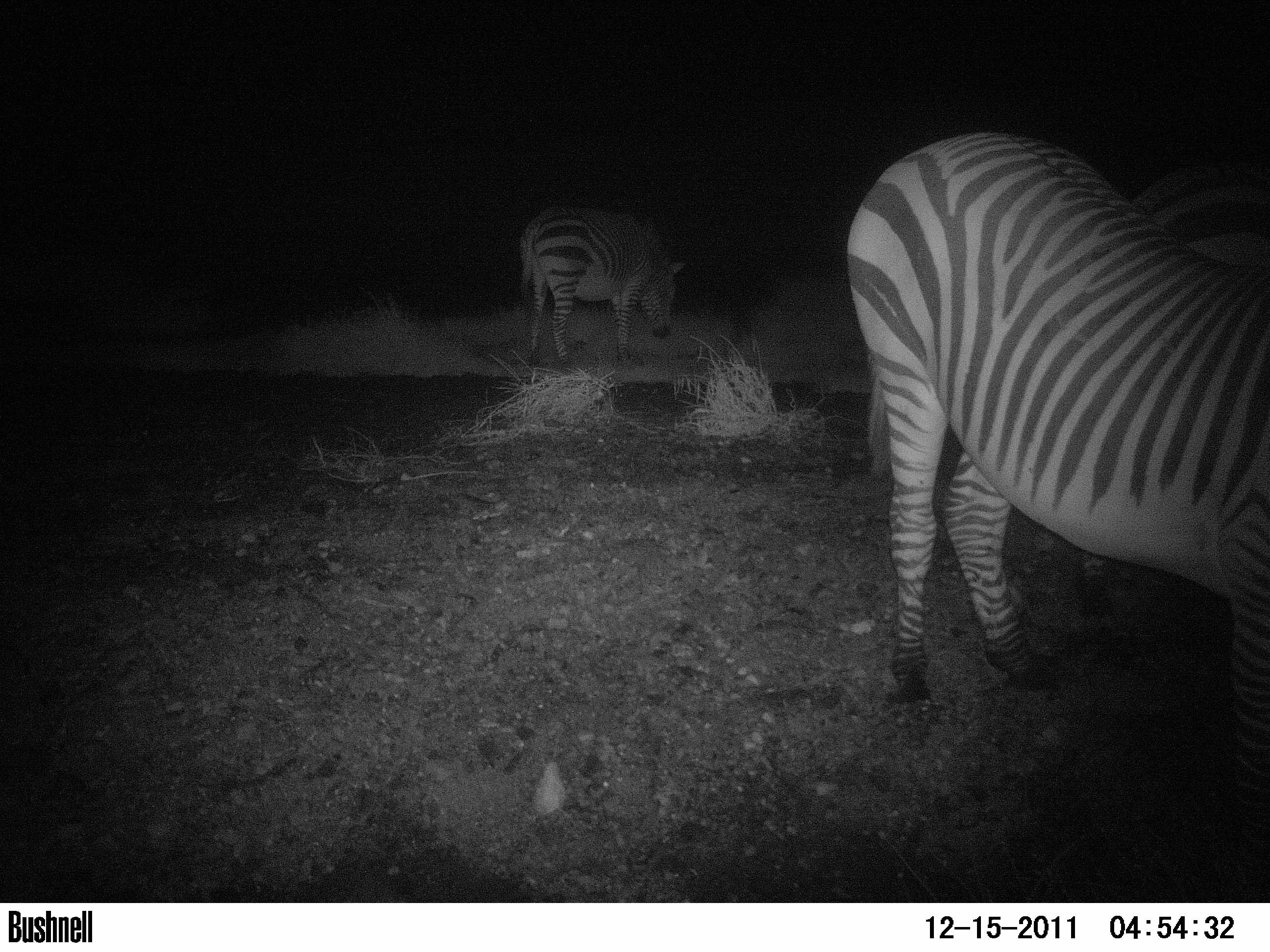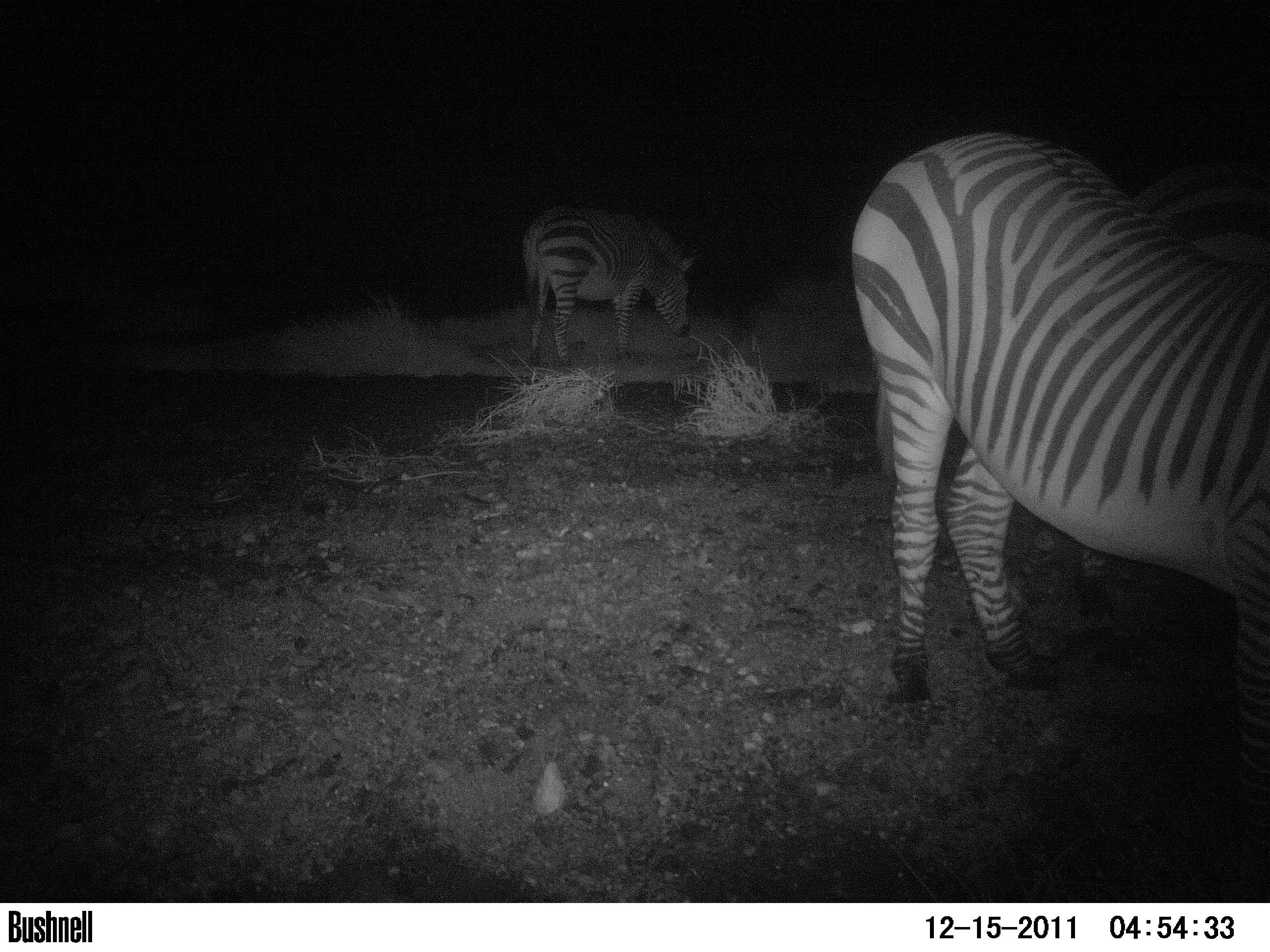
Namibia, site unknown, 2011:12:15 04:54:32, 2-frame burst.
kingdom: Animalia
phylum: Chordata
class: Mammalia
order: Perissodactyla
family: Equidae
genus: Equus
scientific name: Equus zebra hartmannae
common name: hartmann's mountain zebra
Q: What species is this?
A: Equus zebra hartmannae (hartmann's mountain zebra).